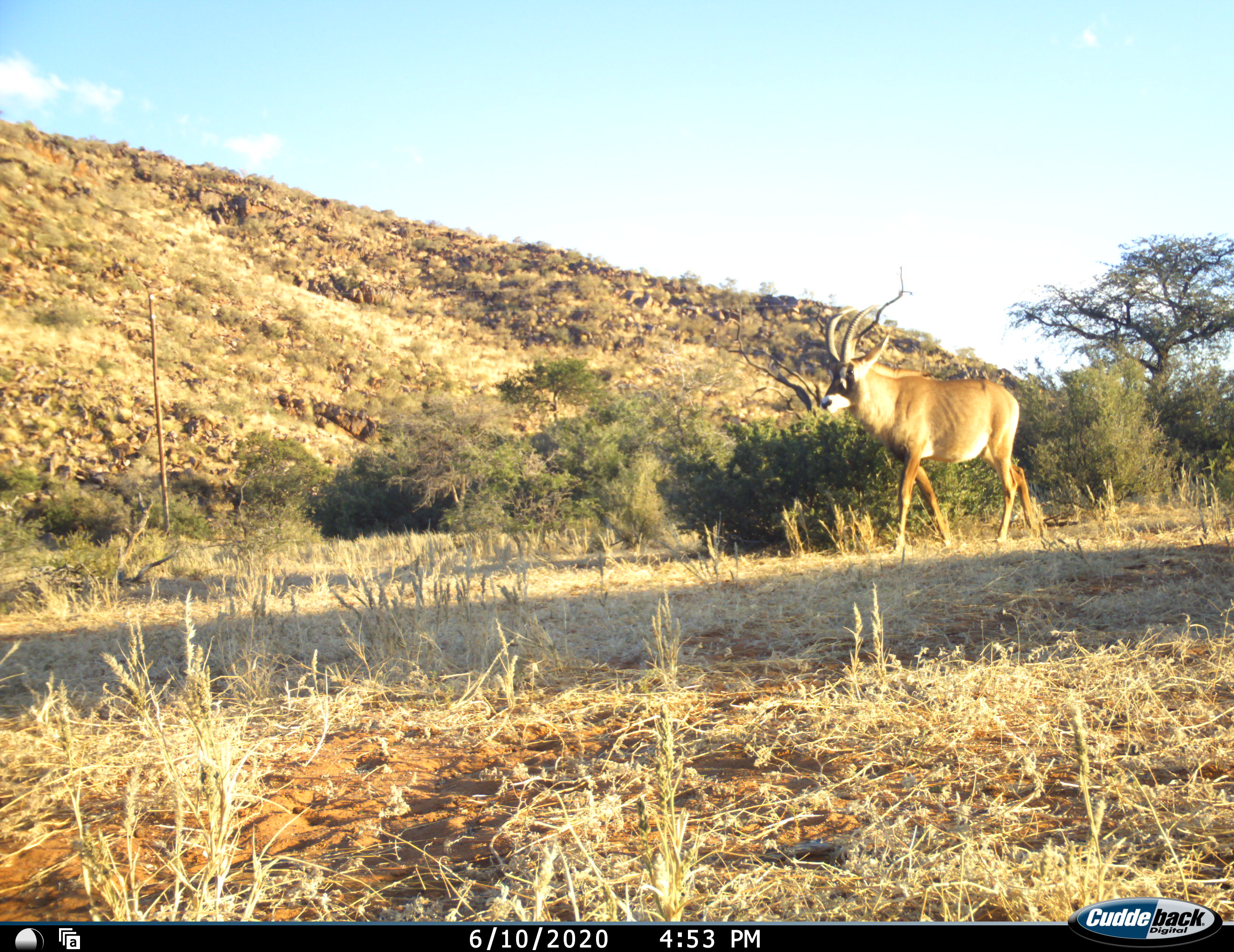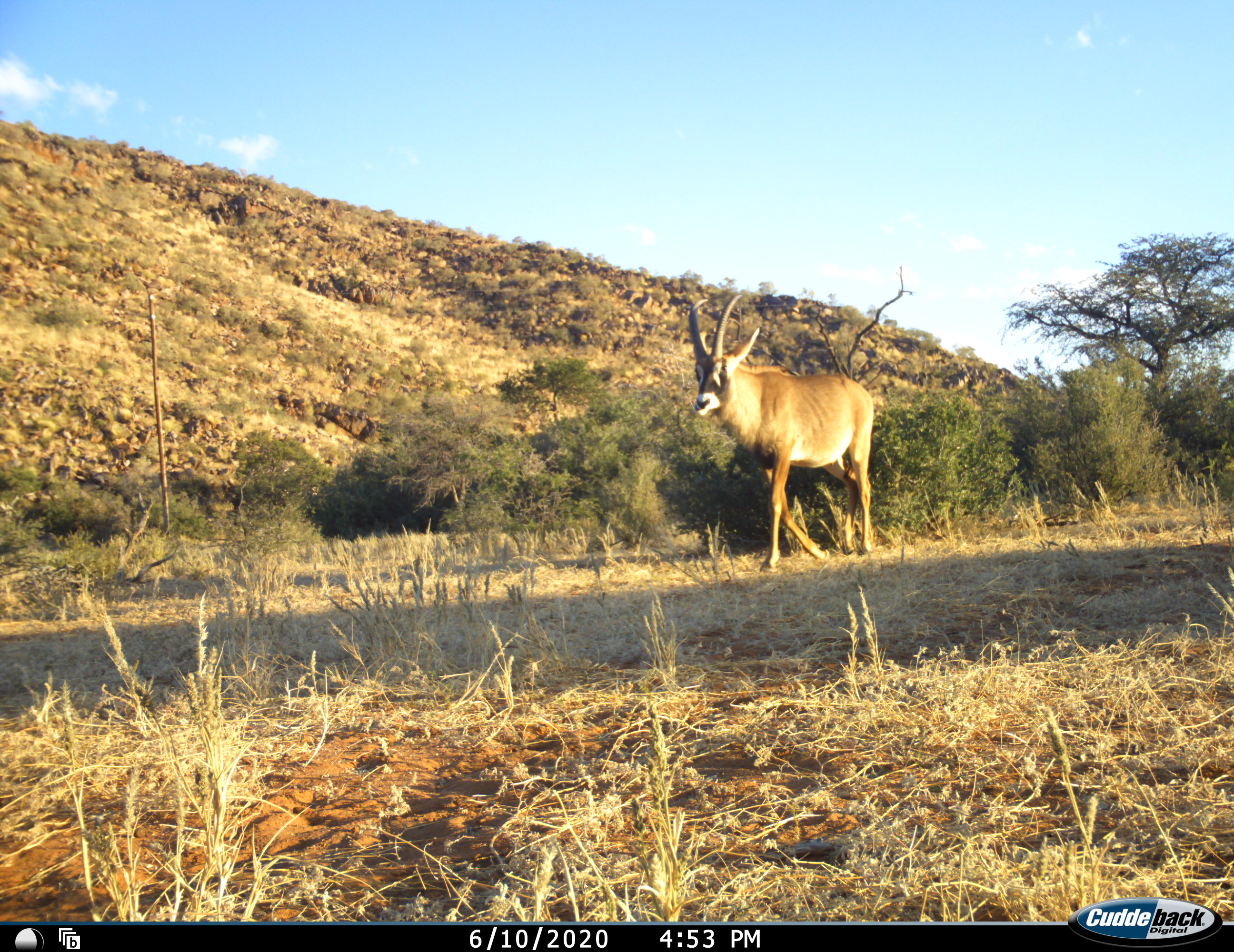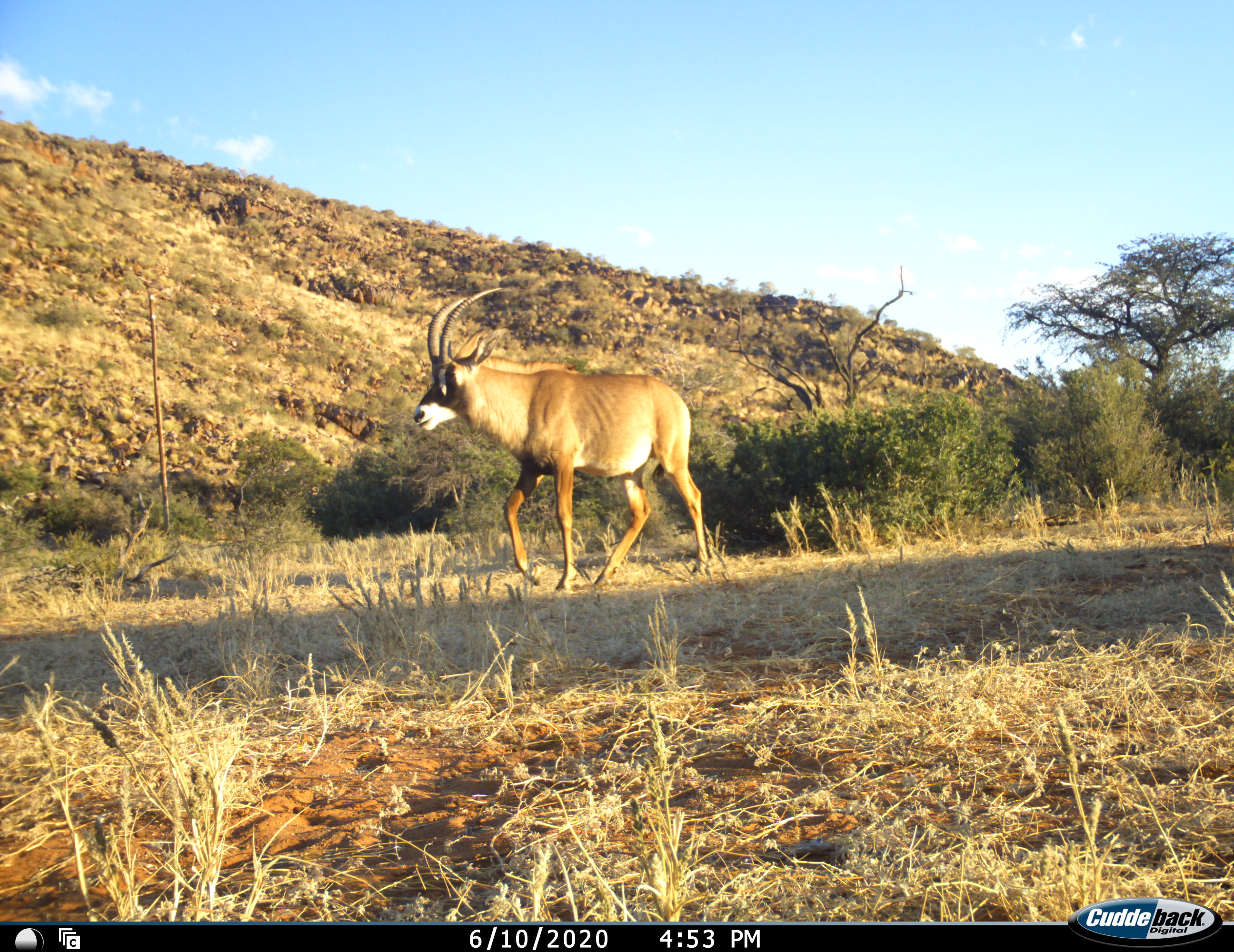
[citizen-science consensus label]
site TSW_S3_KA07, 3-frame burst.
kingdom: Animalia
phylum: Chordata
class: Mammalia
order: Artiodactyla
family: Bovidae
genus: Hippotragus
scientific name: Hippotragus equinus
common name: roan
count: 1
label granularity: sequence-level